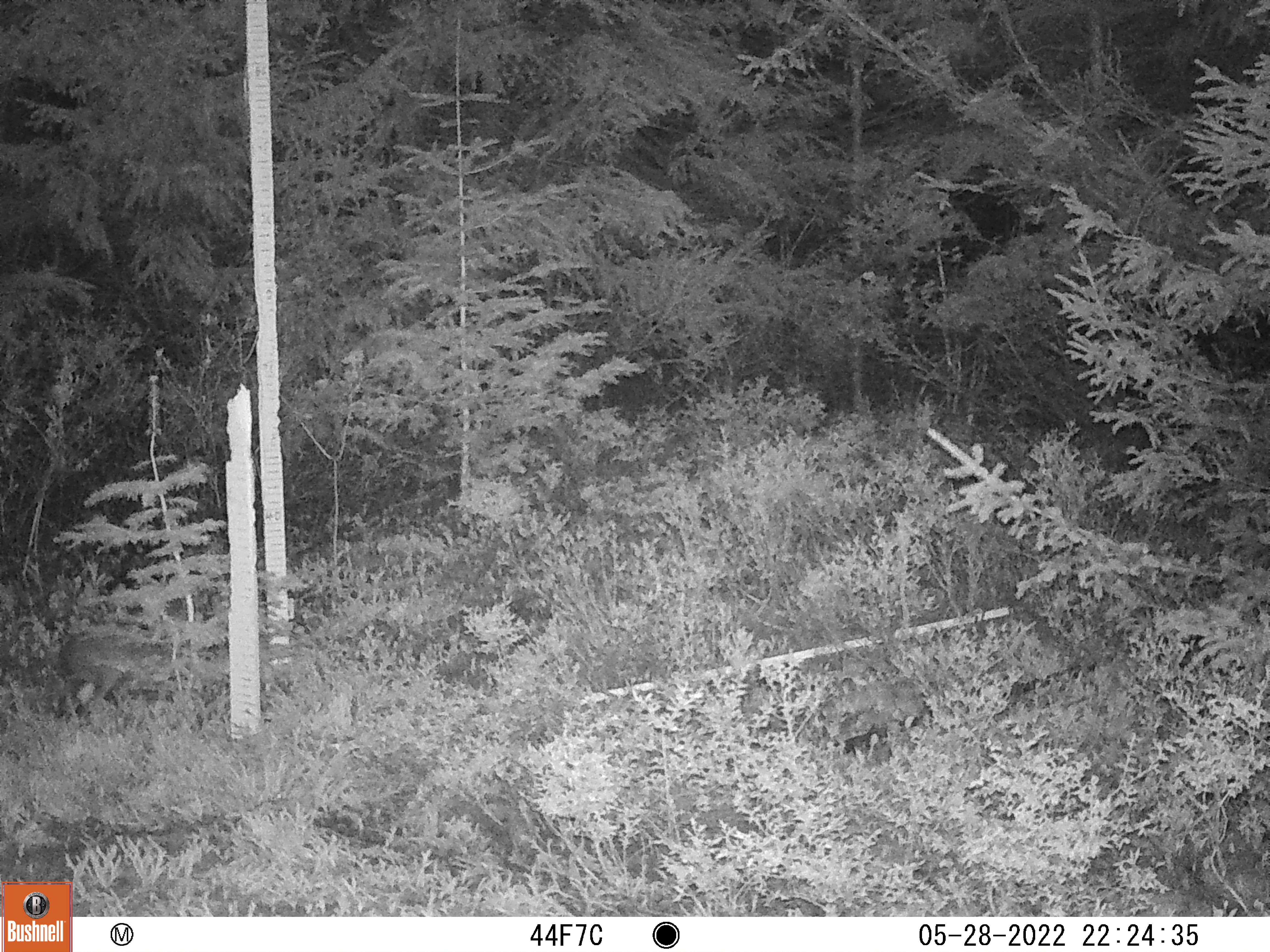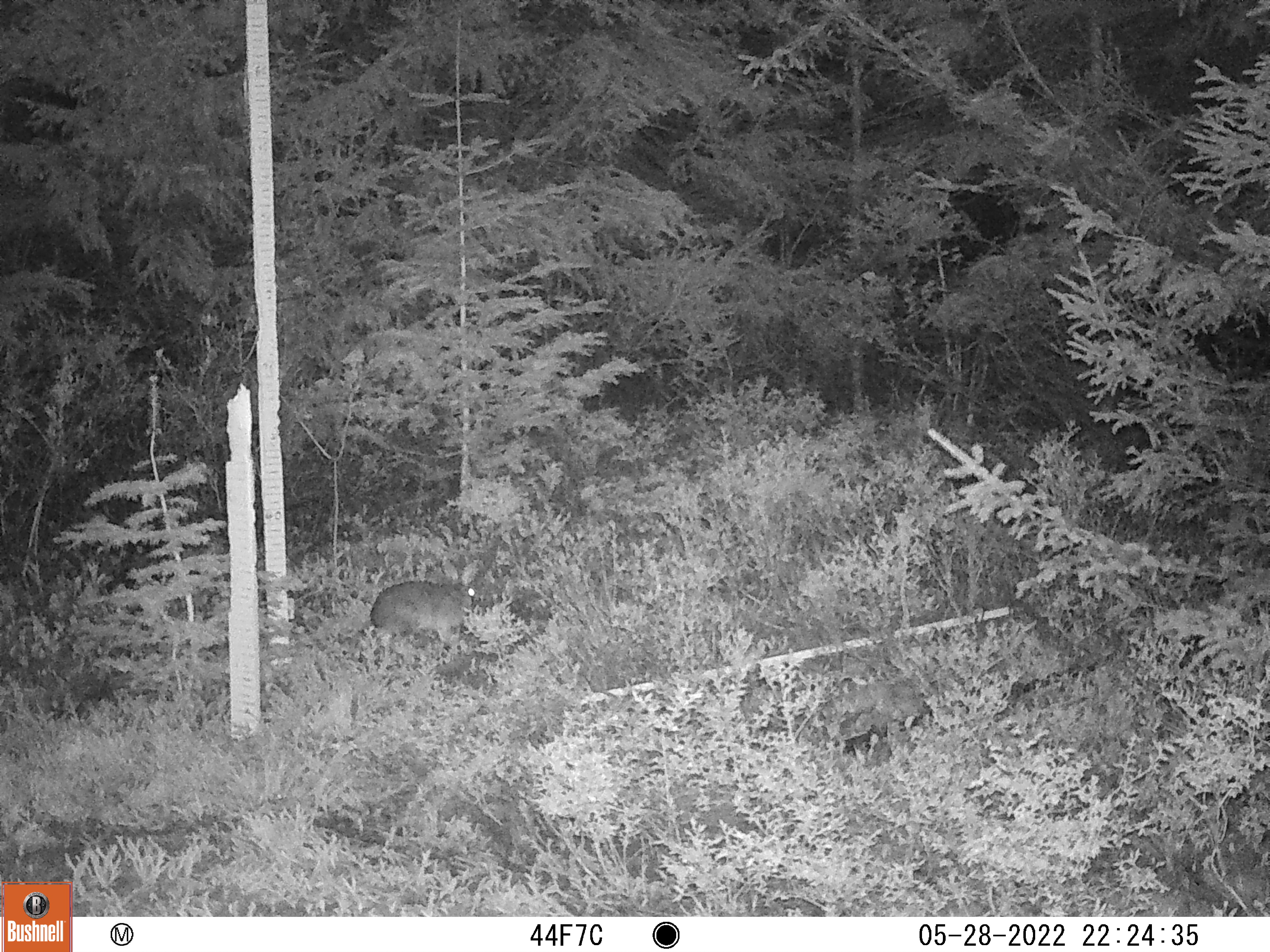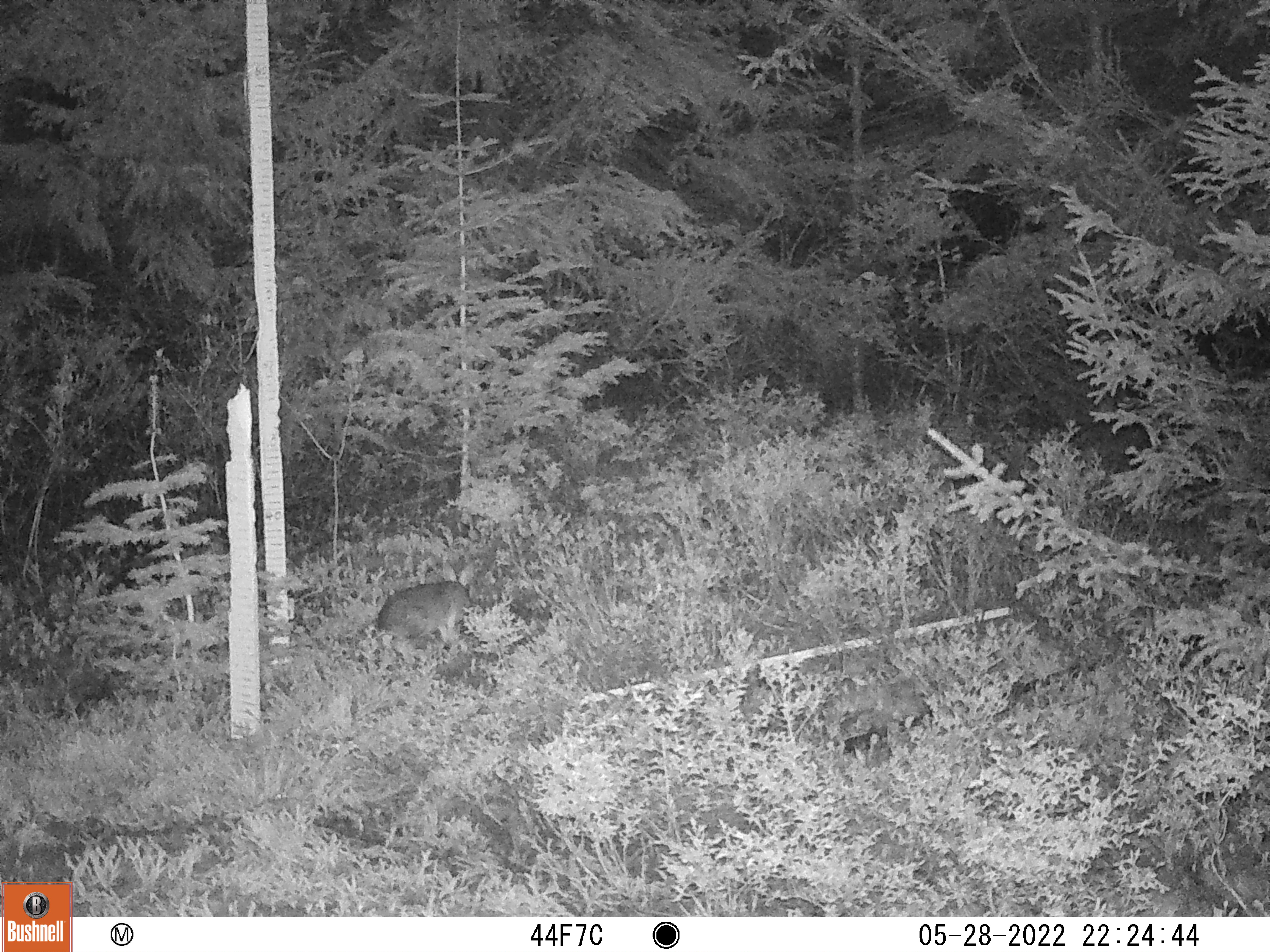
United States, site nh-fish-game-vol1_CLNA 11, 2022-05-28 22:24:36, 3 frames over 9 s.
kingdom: Animalia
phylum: Chordata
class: Mammalia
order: Lagomorpha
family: Leporidae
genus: Lepus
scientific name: Lepus americanus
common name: snowshoe hare